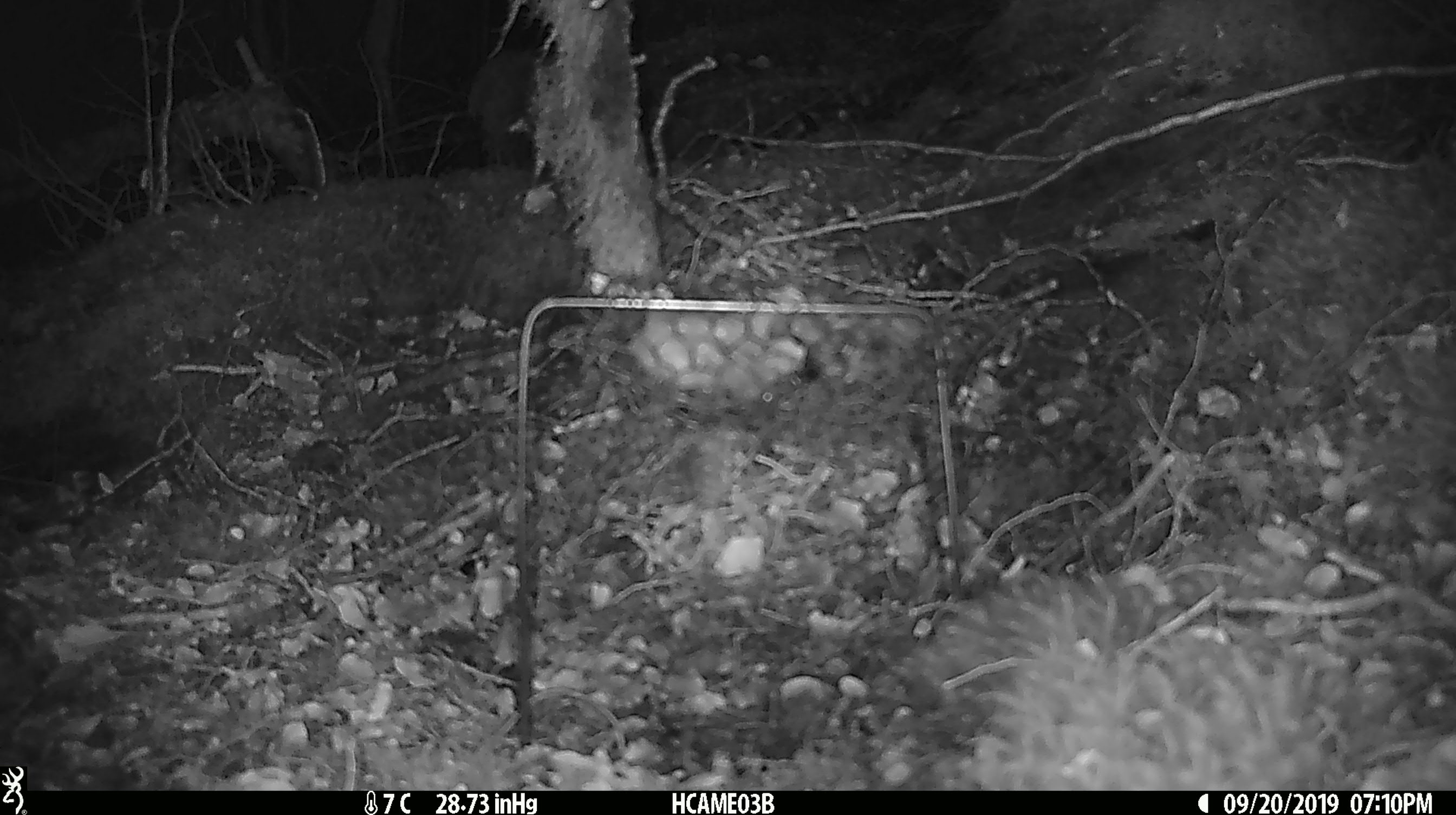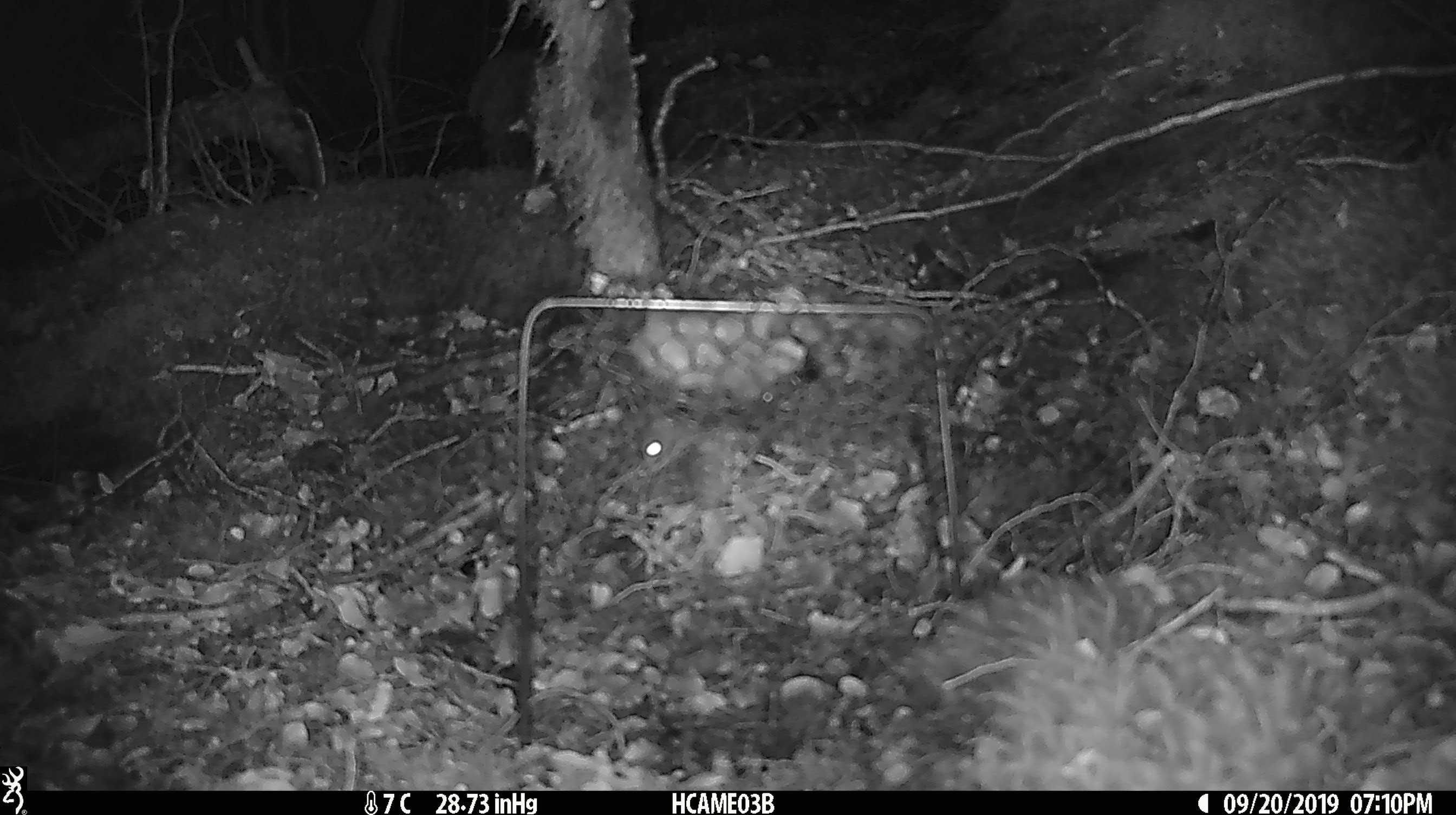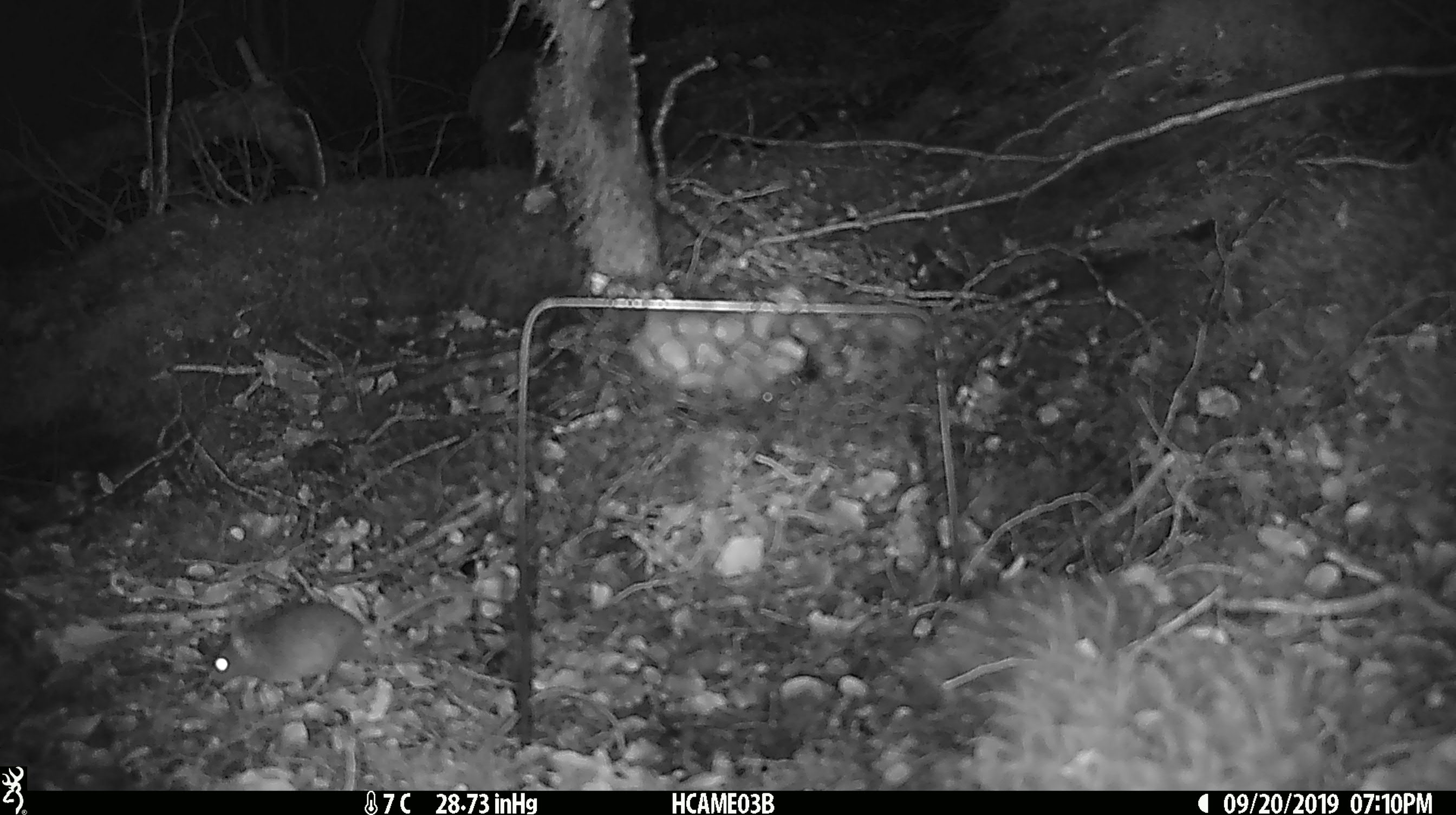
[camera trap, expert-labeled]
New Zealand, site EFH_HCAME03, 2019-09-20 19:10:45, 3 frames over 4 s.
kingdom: Animalia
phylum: Chordata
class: Mammalia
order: Rodentia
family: Muridae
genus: Mus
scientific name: Mus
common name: mouse